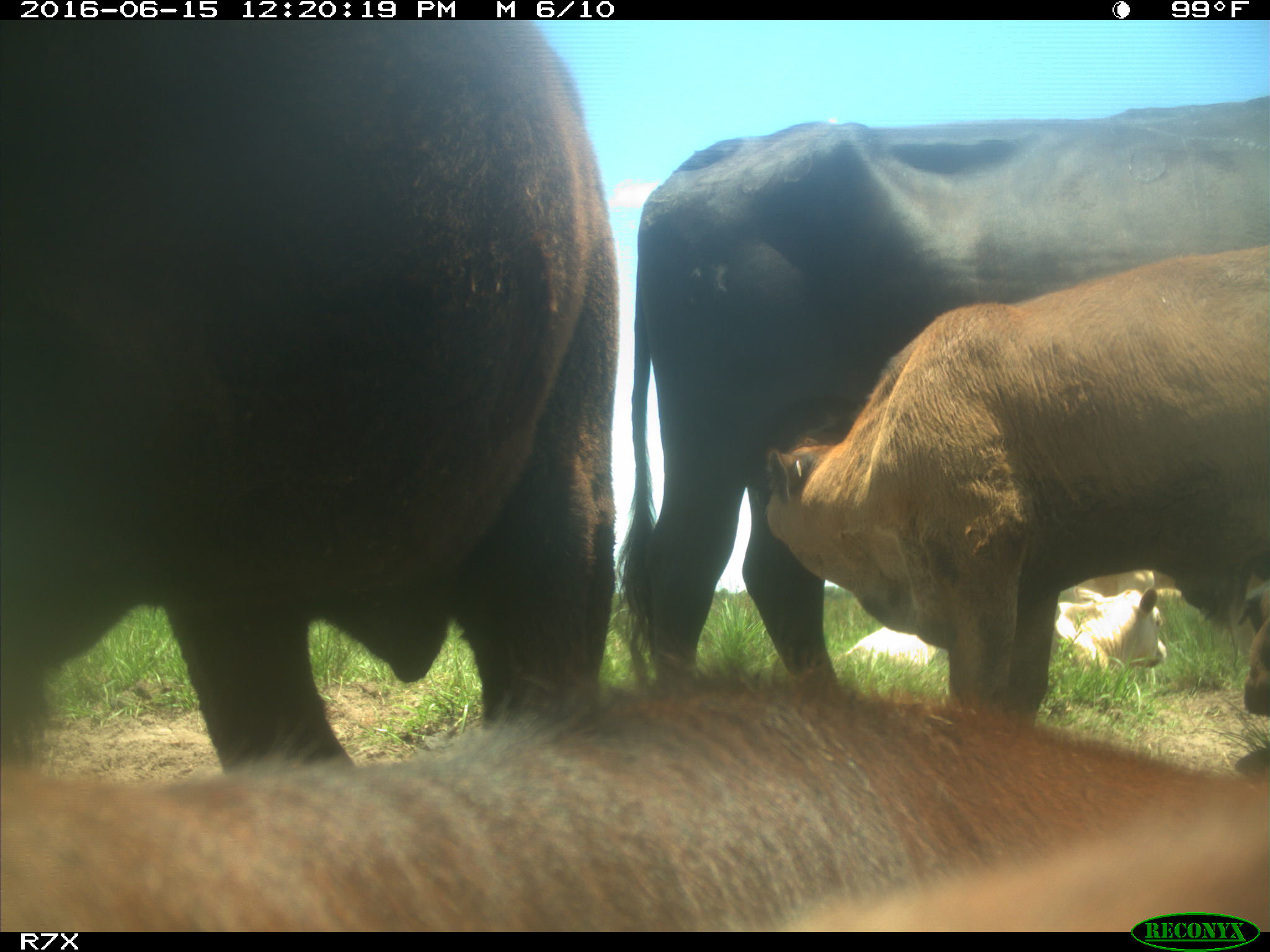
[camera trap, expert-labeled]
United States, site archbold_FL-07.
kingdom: Animalia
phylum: Chordata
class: Mammalia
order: Artiodactyla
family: Bovidae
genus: Bos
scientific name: Bos taurus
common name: domestic cow